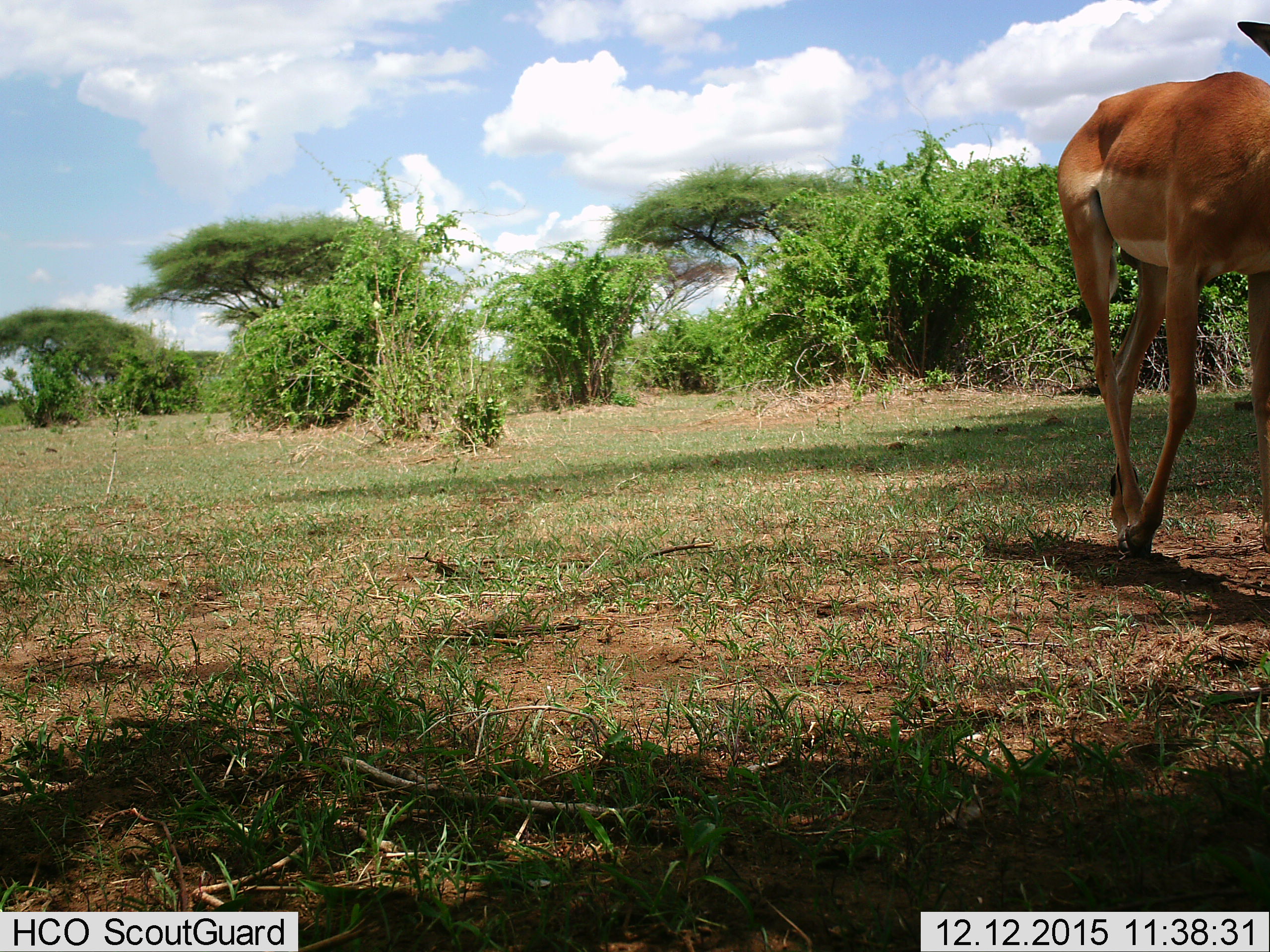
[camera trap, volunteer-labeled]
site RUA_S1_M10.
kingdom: Animalia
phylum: Chordata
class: Mammalia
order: Artiodactyla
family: Bovidae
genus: Aepyceros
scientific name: Aepyceros melampus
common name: impala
Impala (Aepyceros melampus), count 1. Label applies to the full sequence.